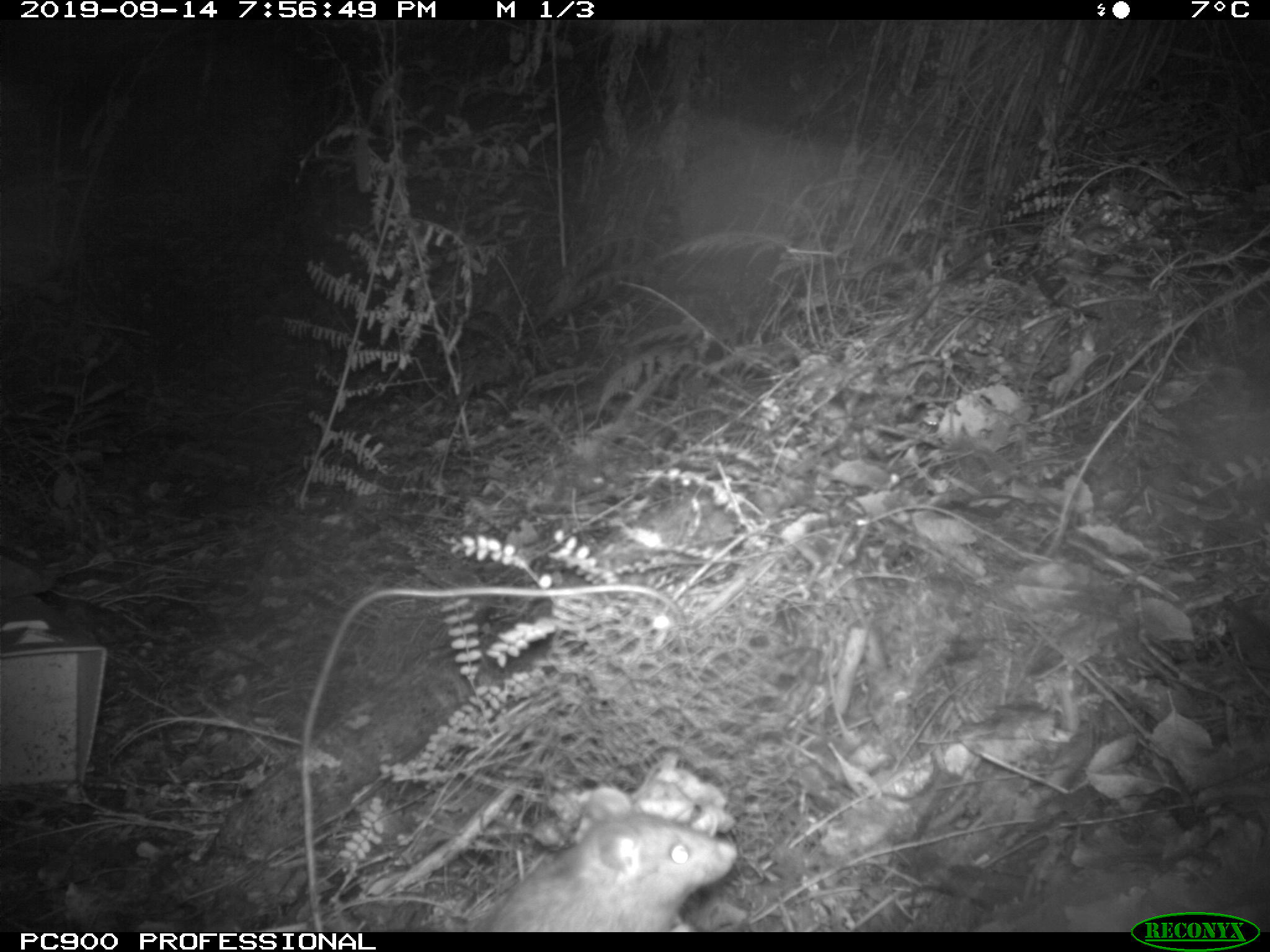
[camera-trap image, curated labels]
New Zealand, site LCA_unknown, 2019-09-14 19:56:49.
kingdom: Animalia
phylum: Chordata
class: Mammalia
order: Rodentia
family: Muridae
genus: Rattus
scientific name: Rattus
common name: rat